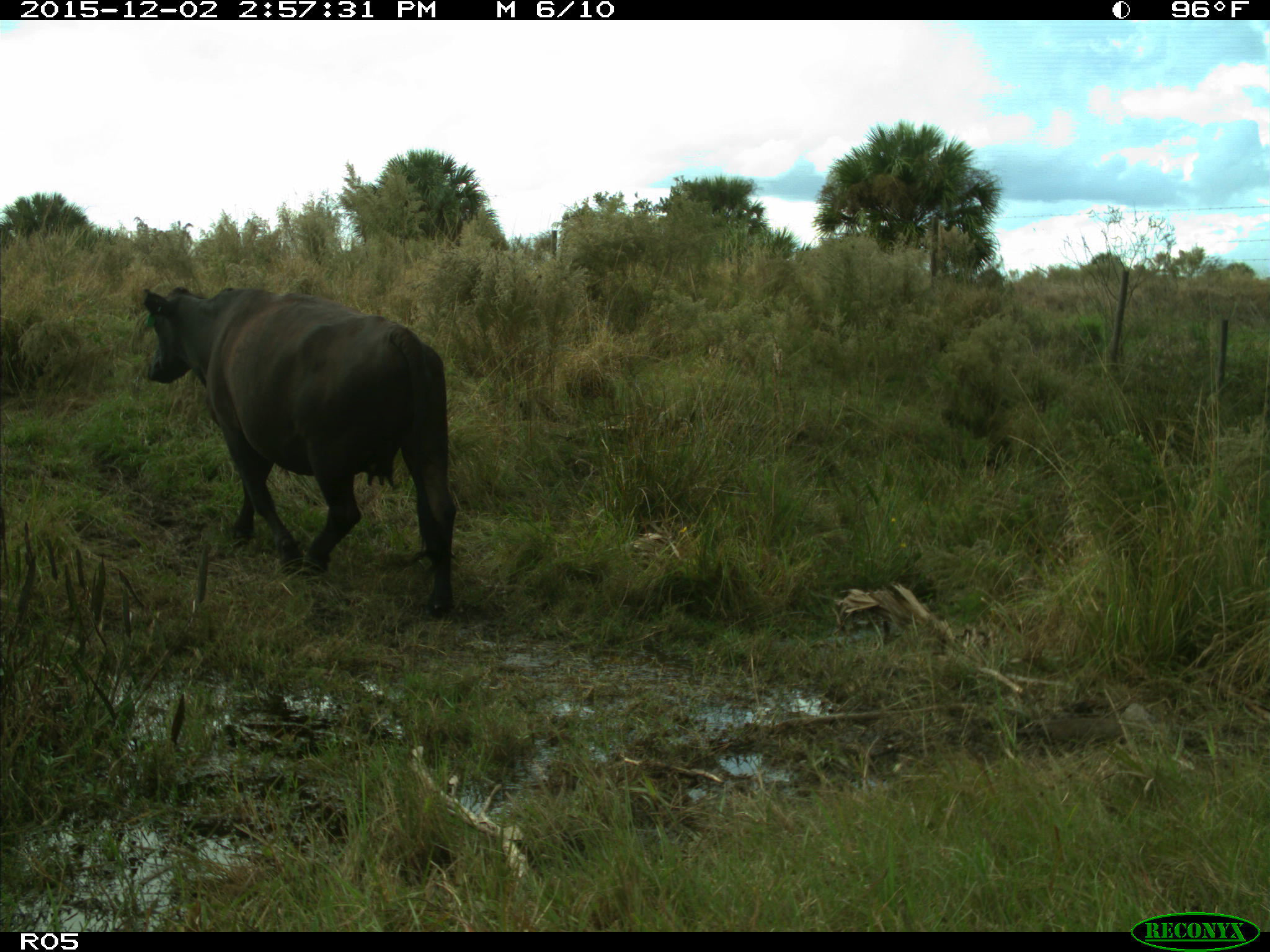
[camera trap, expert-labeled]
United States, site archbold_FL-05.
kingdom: Animalia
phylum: Chordata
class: Mammalia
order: Artiodactyla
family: Bovidae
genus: Bos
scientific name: Bos taurus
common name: domestic cow